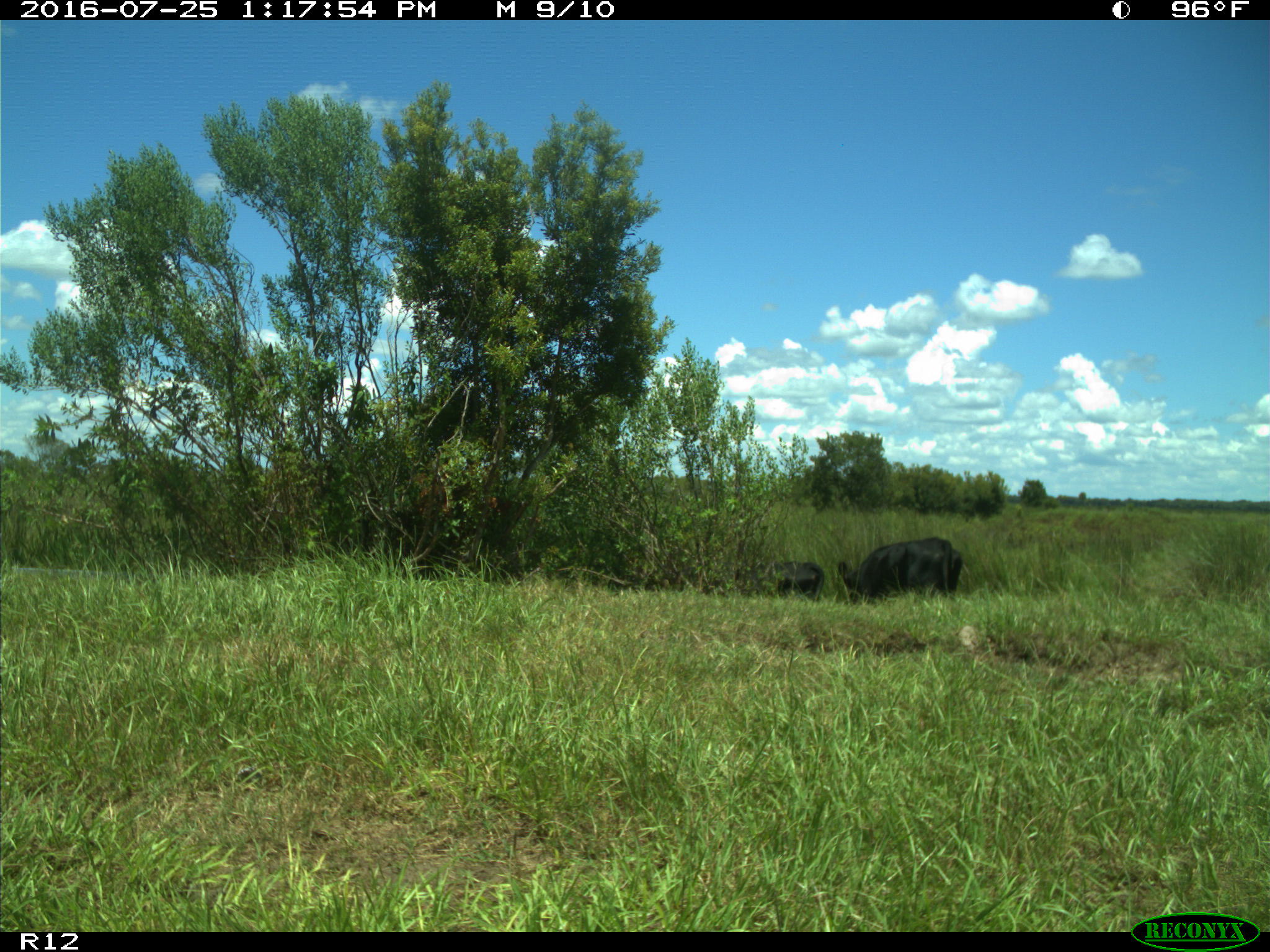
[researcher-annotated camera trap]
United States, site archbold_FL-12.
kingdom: Animalia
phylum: Chordata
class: Mammalia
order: Artiodactyla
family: Bovidae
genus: Bos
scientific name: Bos taurus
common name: domestic cow